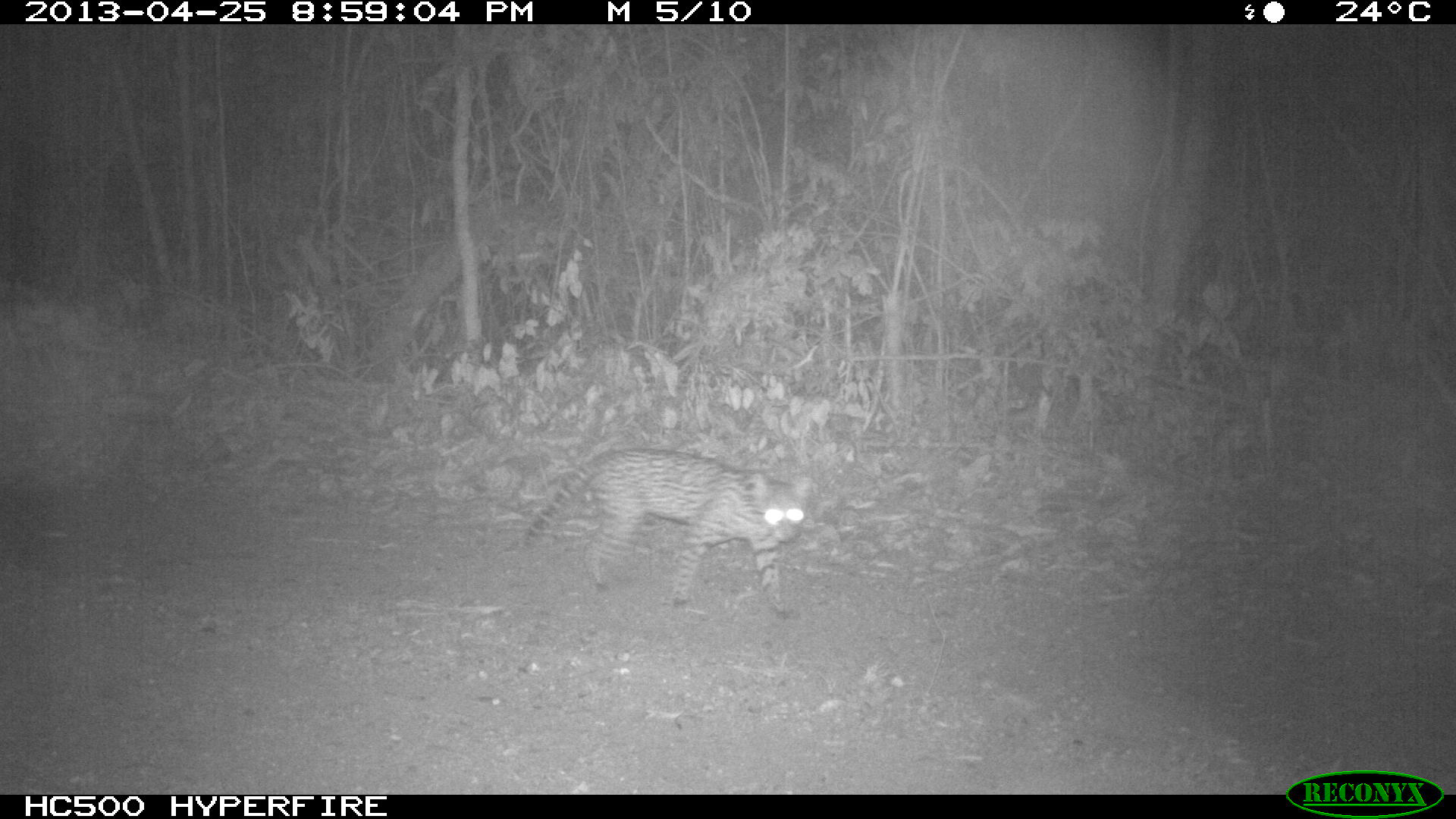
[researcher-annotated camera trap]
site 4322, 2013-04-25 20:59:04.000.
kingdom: Animalia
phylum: Chordata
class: Mammalia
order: Carnivora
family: Felidae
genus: Leopardus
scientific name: Leopardus pardalis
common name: ocelot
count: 1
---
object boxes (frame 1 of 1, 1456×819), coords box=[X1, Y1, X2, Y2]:
leopardus pardalis: box=[513, 446, 814, 613]